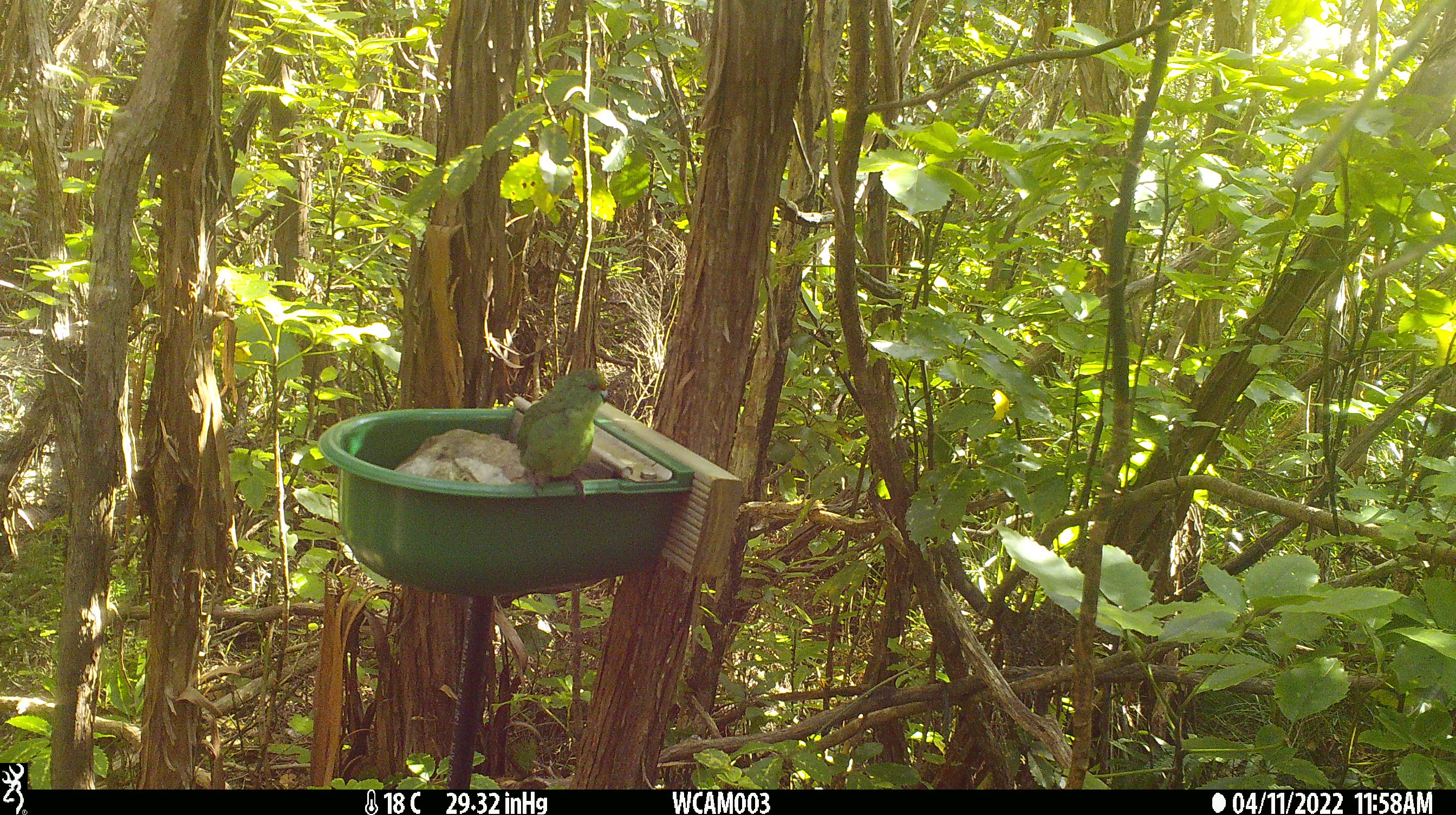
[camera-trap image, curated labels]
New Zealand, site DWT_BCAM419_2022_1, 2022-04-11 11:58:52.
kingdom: Animalia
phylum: Chordata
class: Aves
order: Psittaciformes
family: Psittaculidae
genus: Cyanoramphus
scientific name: Cyanoramphus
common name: parakeet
Parakeet (Cyanoramphus).